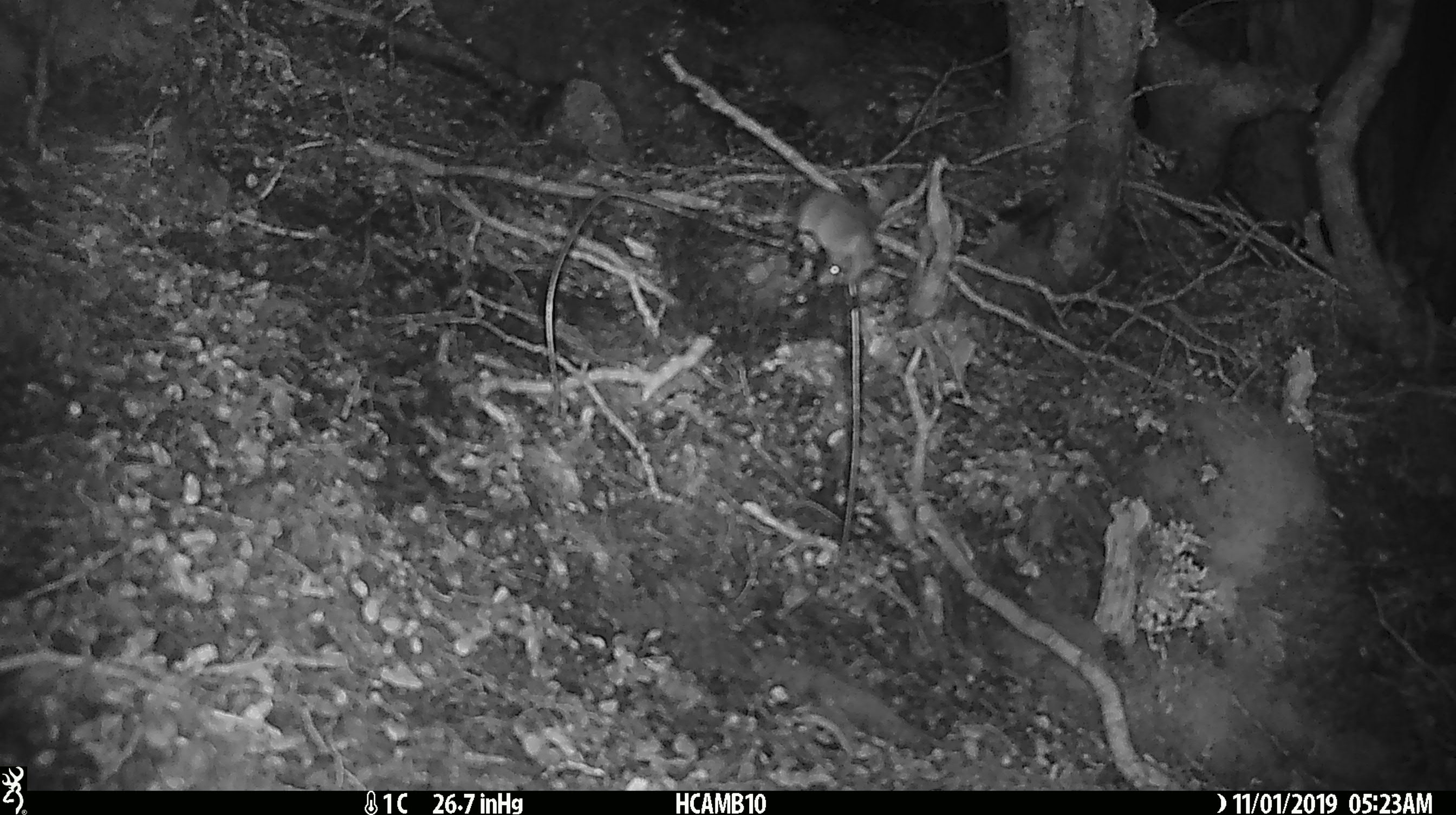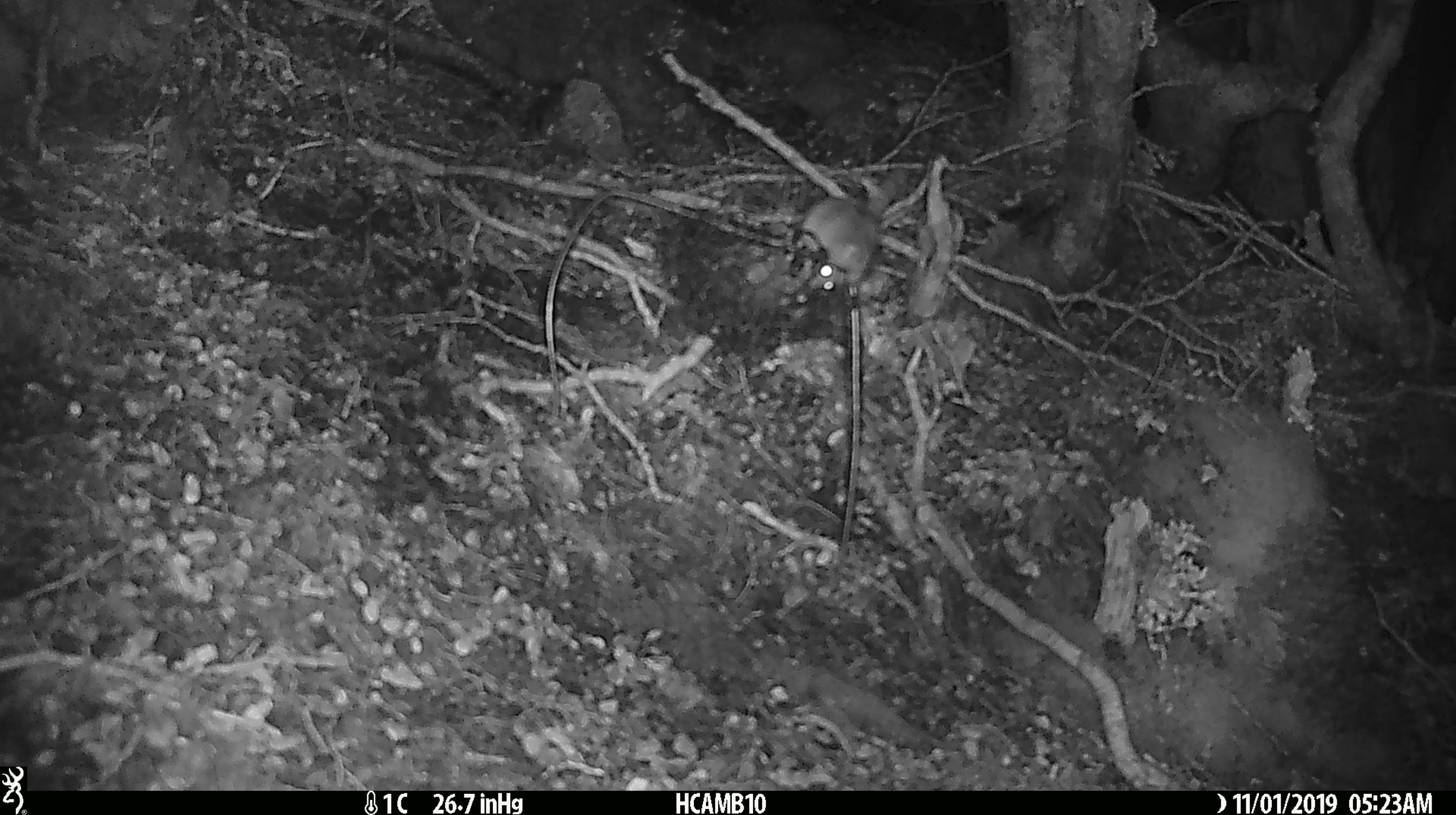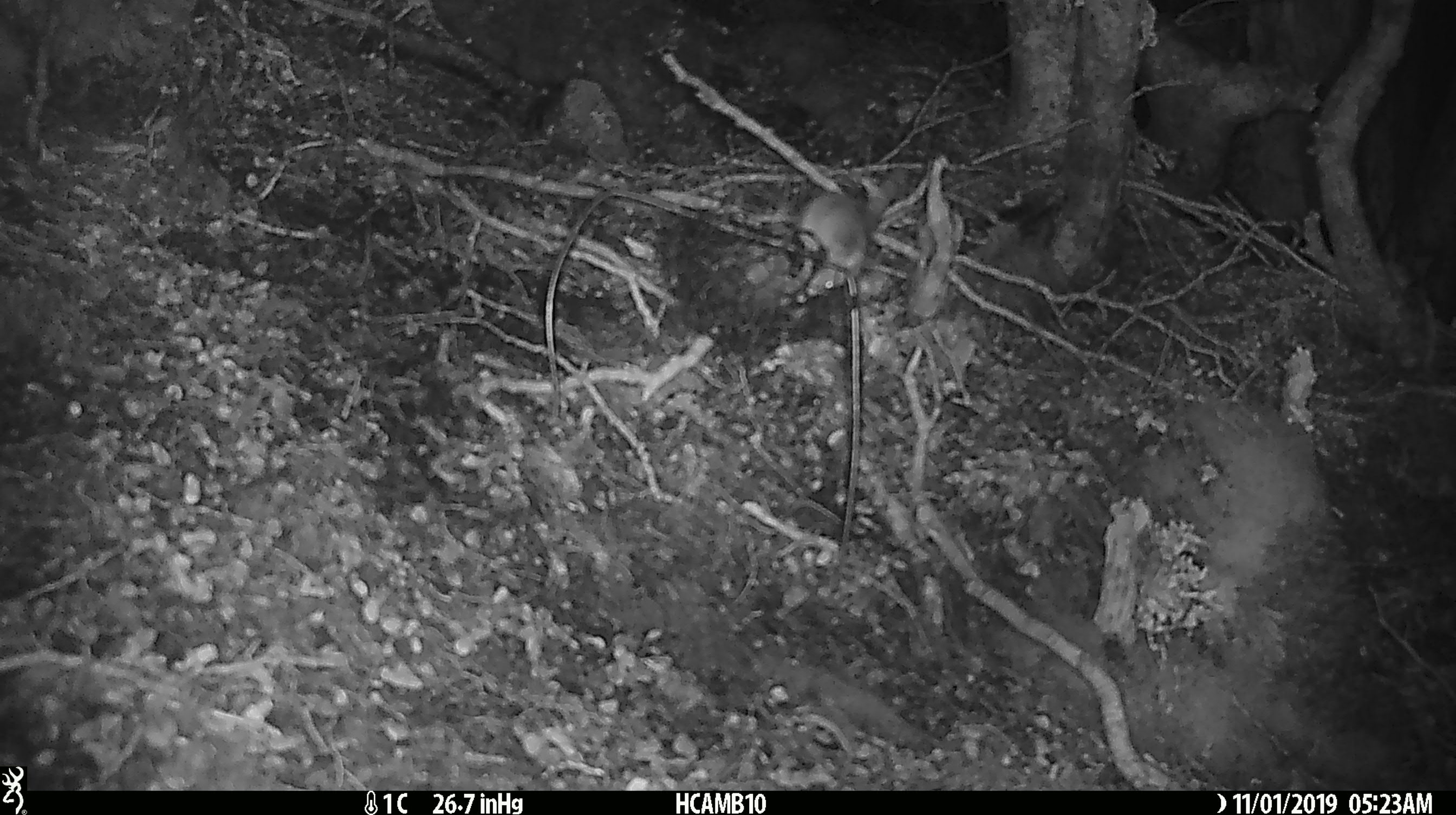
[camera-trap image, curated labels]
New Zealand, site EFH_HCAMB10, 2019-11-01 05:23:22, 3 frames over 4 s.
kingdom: Animalia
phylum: Chordata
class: Mammalia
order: Rodentia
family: Muridae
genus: Mus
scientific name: Mus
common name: mouse